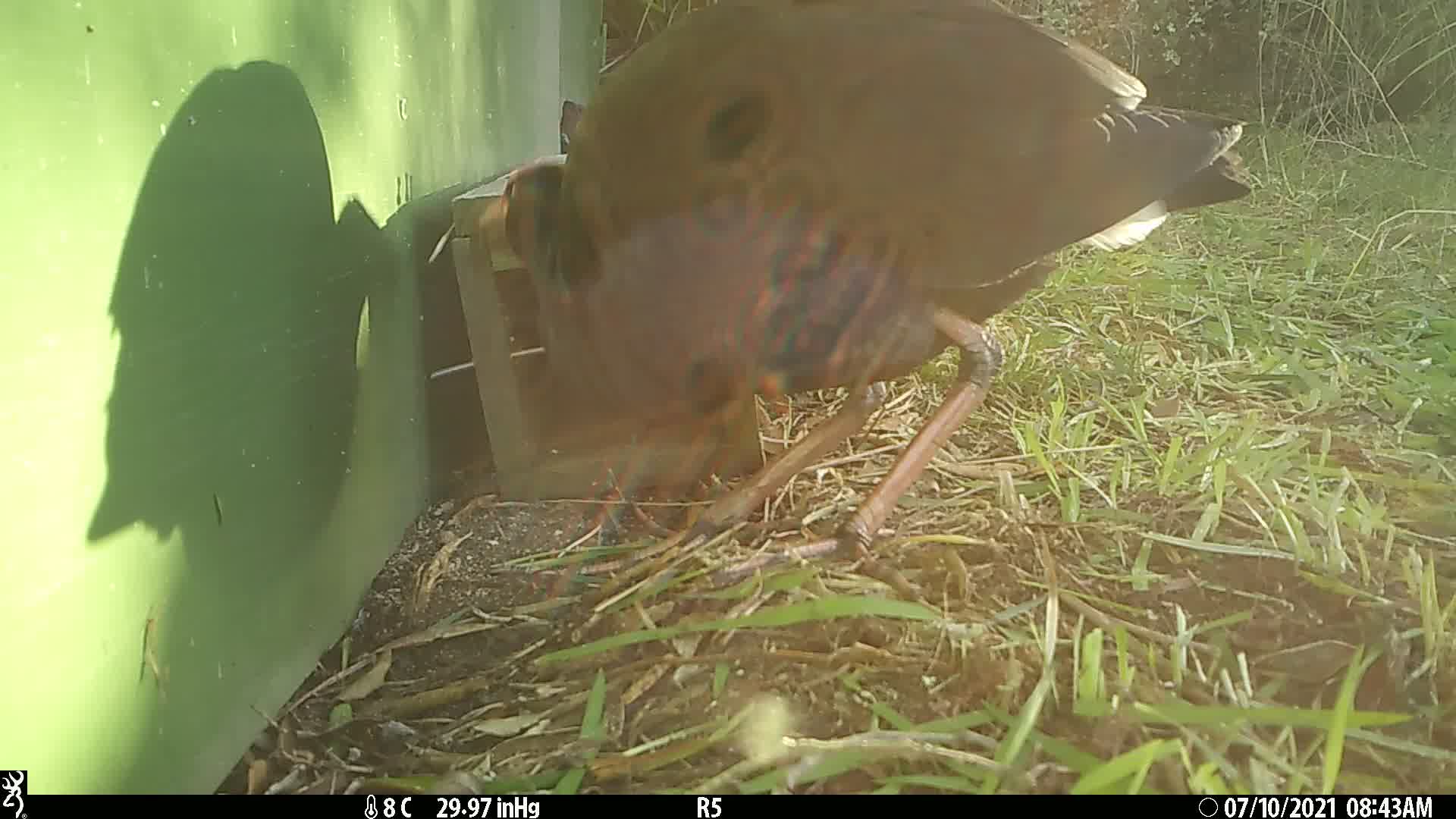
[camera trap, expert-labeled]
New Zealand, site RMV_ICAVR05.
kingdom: Animalia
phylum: Chordata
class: Aves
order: Gruiformes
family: Rallidae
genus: Porphyrio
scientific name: Porphyrio melanotus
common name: australasian swamphen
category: pukeko